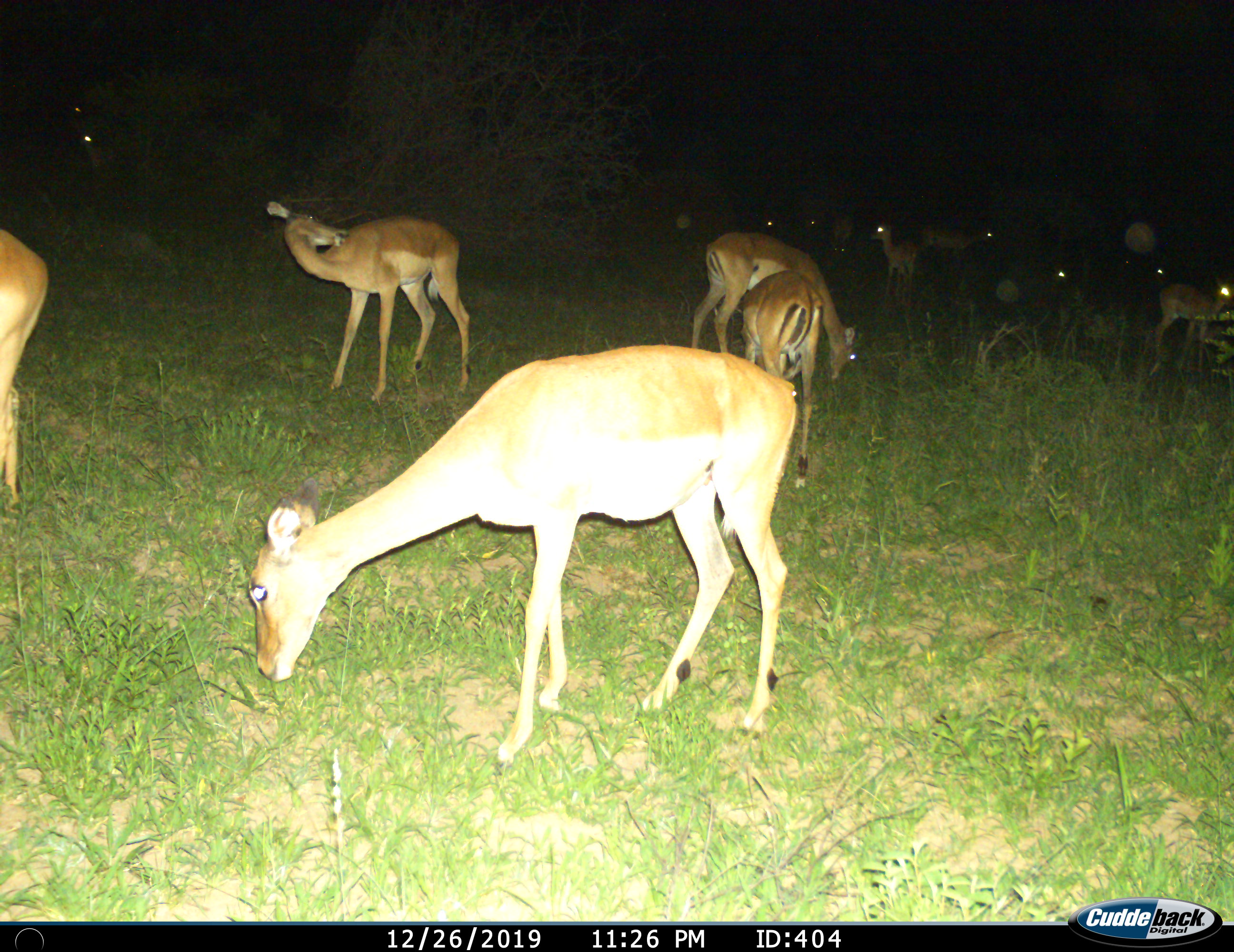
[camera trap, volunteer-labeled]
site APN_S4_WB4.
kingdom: Animalia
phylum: Chordata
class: Mammalia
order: Artiodactyla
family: Bovidae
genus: Aepyceros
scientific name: Aepyceros melampus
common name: impala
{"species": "impala (Aepyceros melampus)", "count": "11-50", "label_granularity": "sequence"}